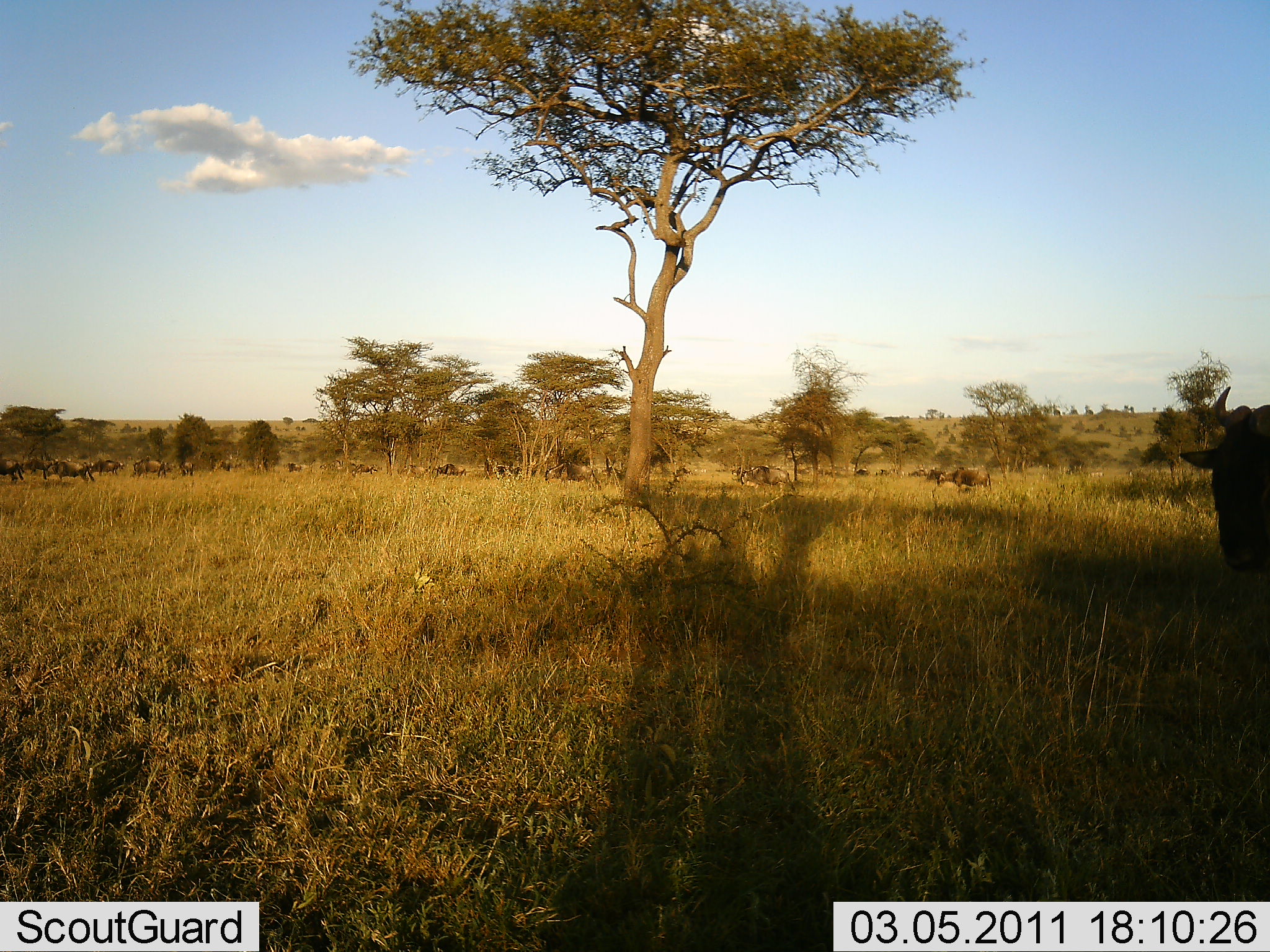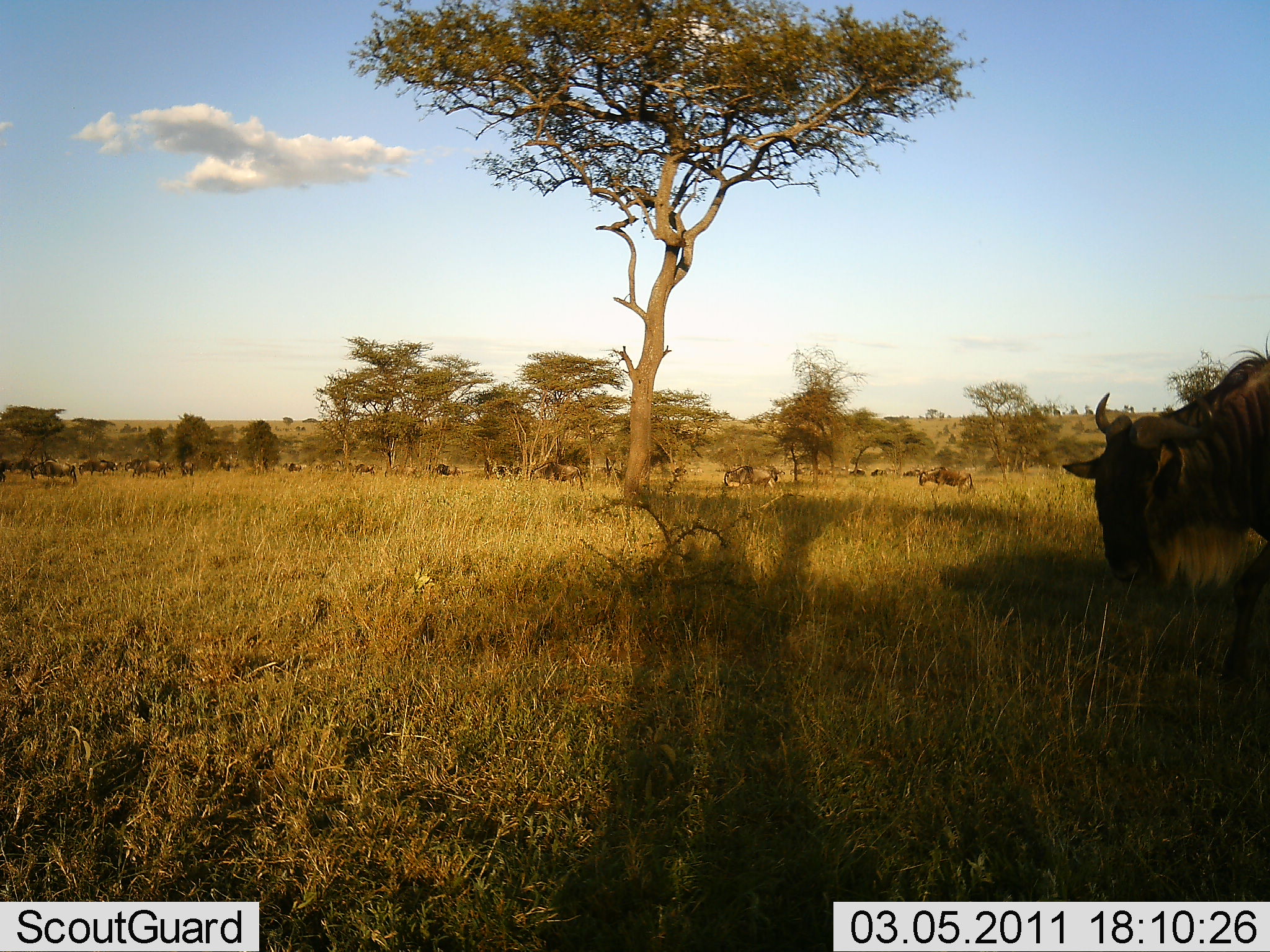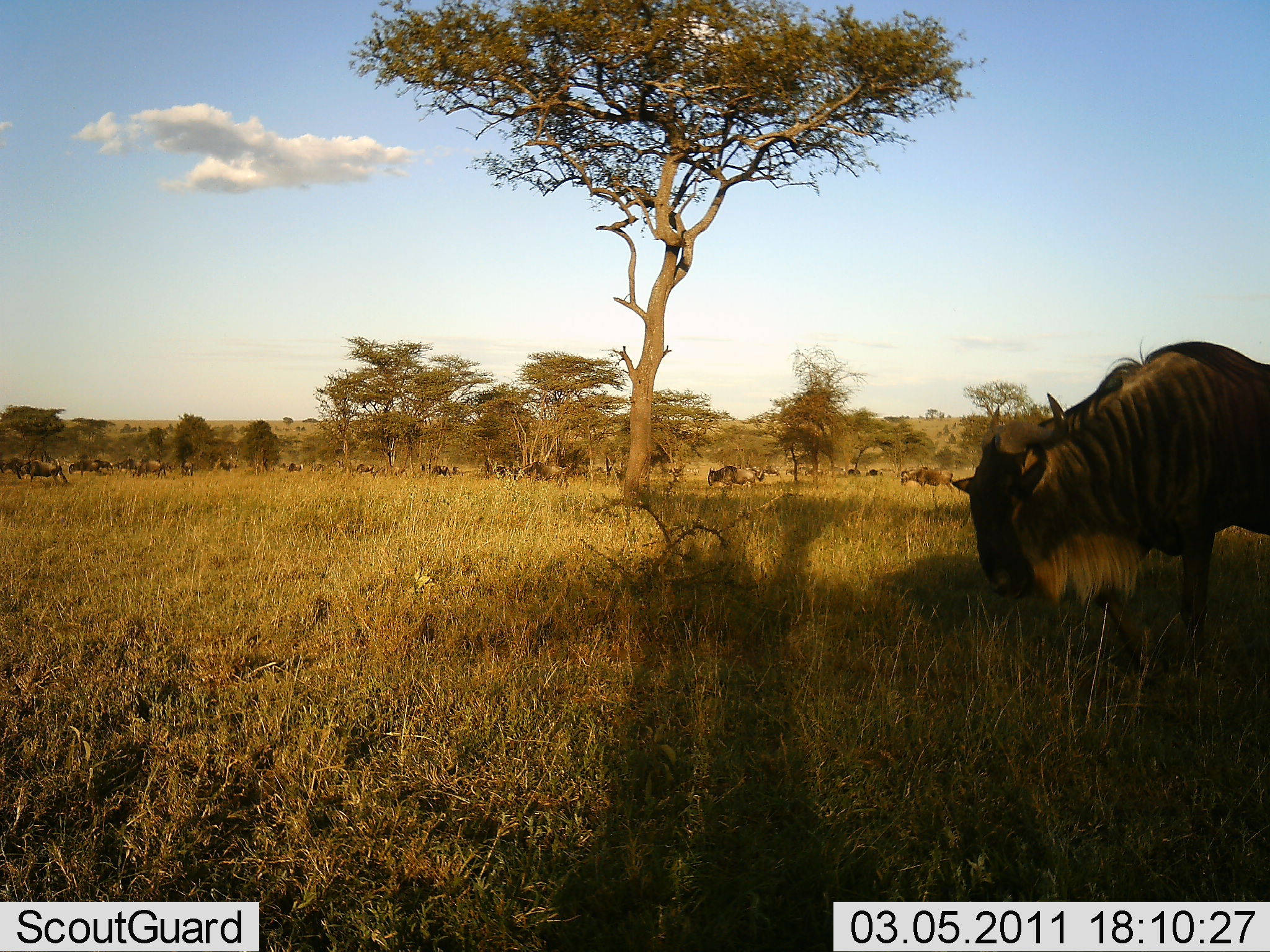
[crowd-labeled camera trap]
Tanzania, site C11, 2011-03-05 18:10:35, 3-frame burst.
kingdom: Animalia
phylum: Chordata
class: Mammalia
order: Artiodactyla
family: Bovidae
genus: Connochaetes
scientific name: Connochaetes taurinus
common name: blue wildebeest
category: wildebeest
Wildebeest (blue wildebeest) (Connochaetes taurinus), count 11-50. Behavior (volunteer vote fractions): standing 25%, resting 0%, moving 92%, interacting 0%. Young present (vote fraction): 0%. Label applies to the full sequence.